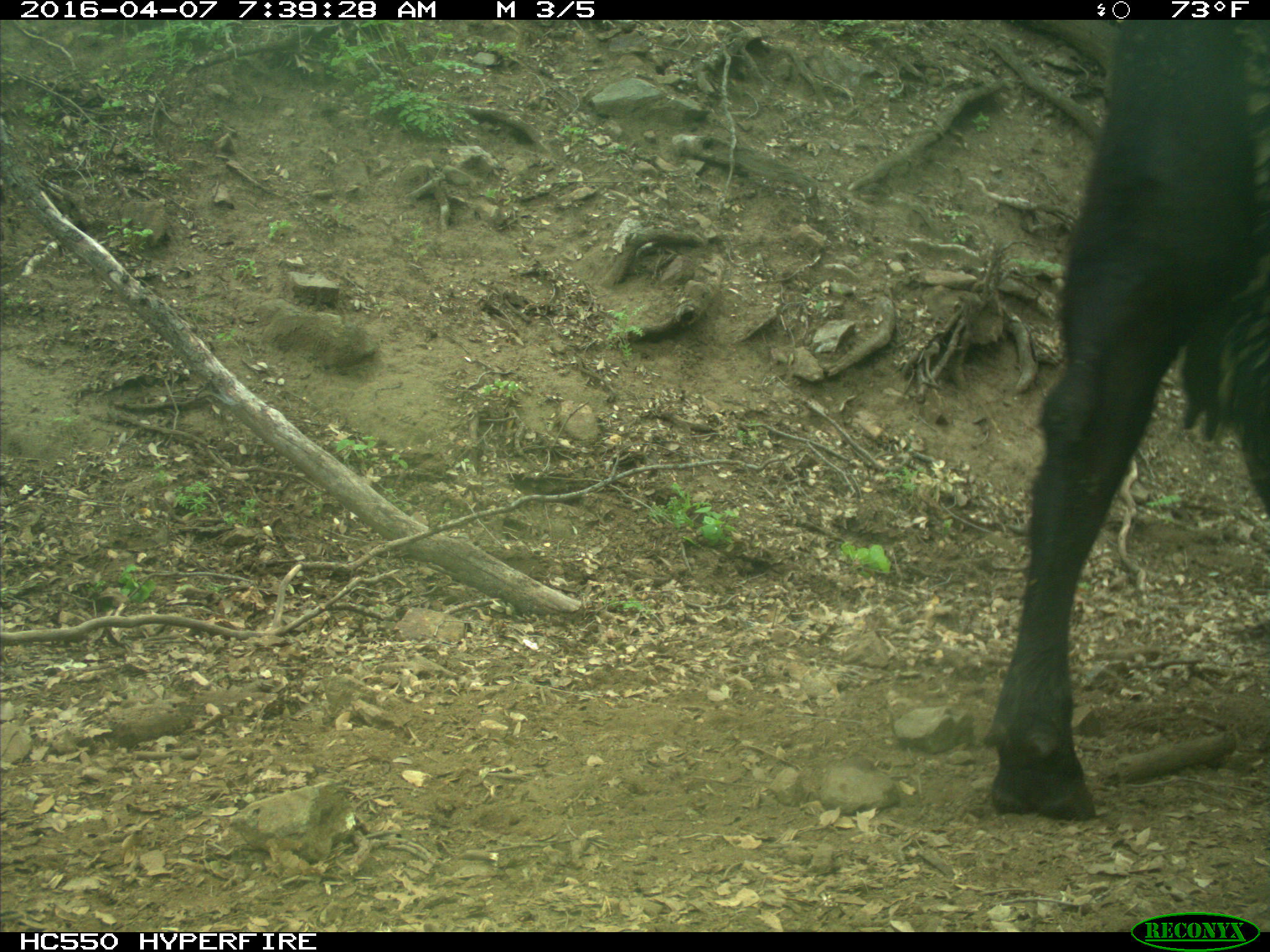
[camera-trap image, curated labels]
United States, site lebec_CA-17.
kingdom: Animalia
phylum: Chordata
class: Mammalia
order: Artiodactyla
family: Bovidae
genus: Bos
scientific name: Bos taurus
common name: domestic cow